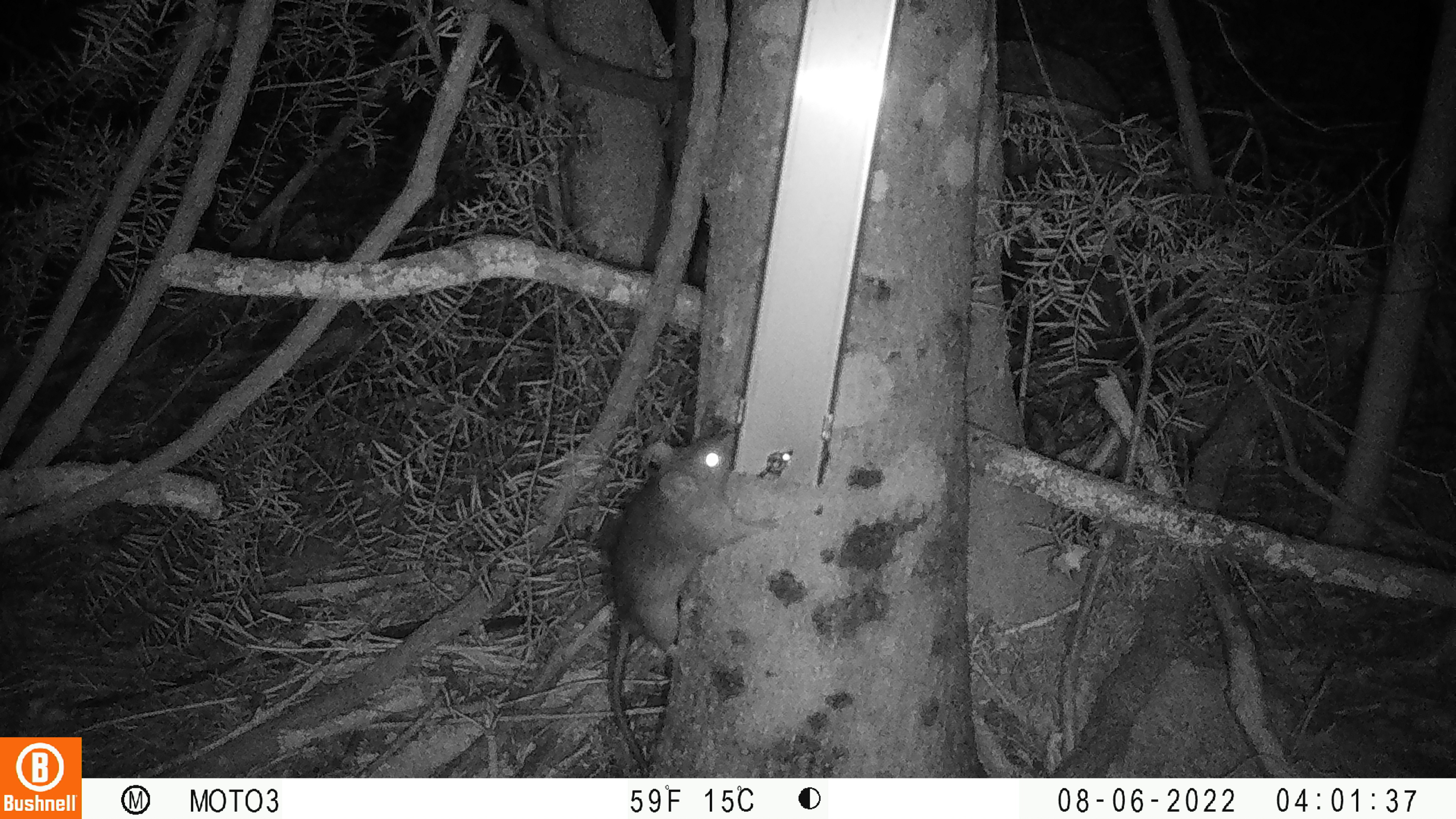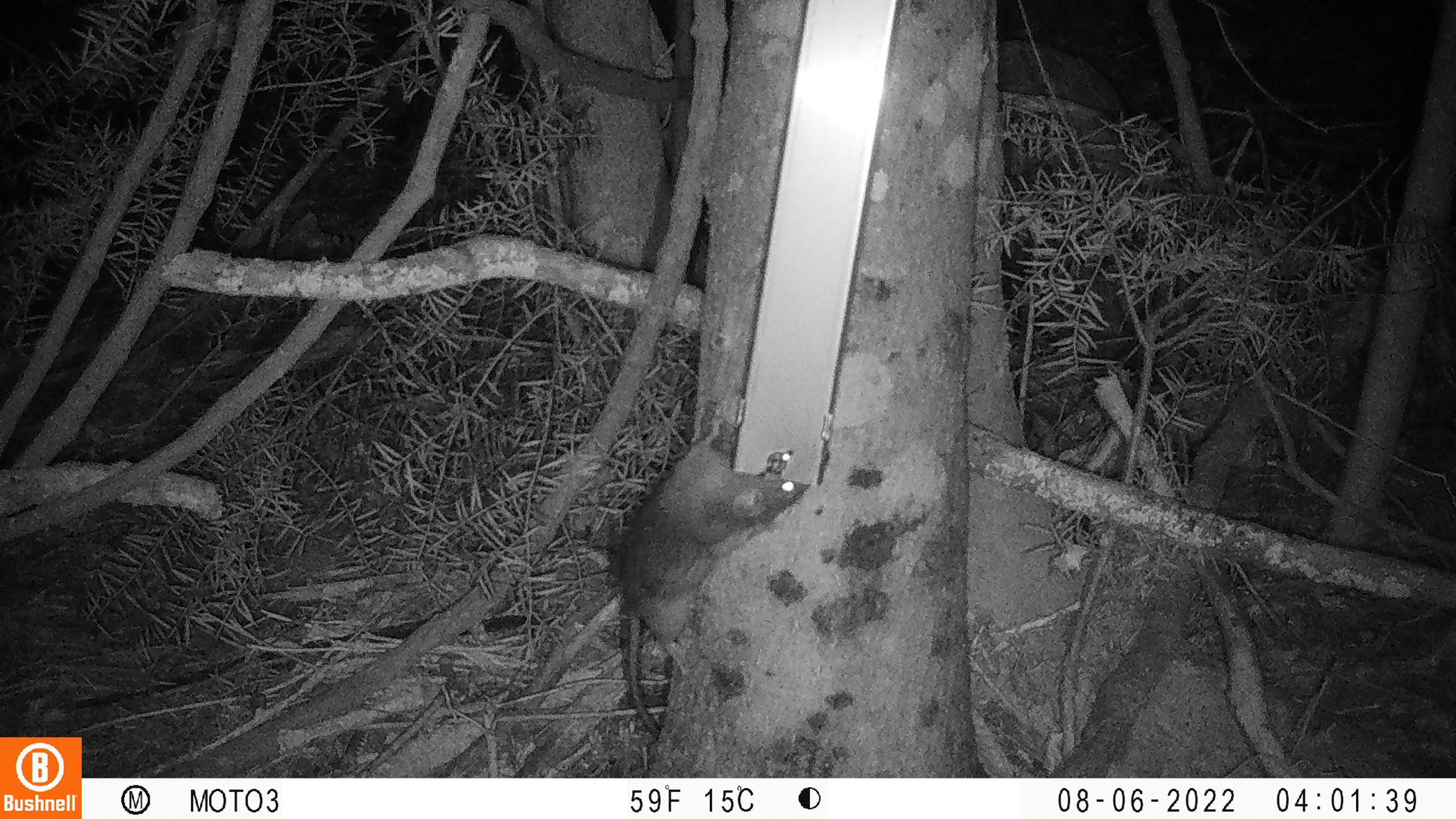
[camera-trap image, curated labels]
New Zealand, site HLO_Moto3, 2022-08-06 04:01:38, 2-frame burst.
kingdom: Animalia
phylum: Chordata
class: Mammalia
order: Rodentia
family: Muridae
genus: Rattus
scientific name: Rattus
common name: rat